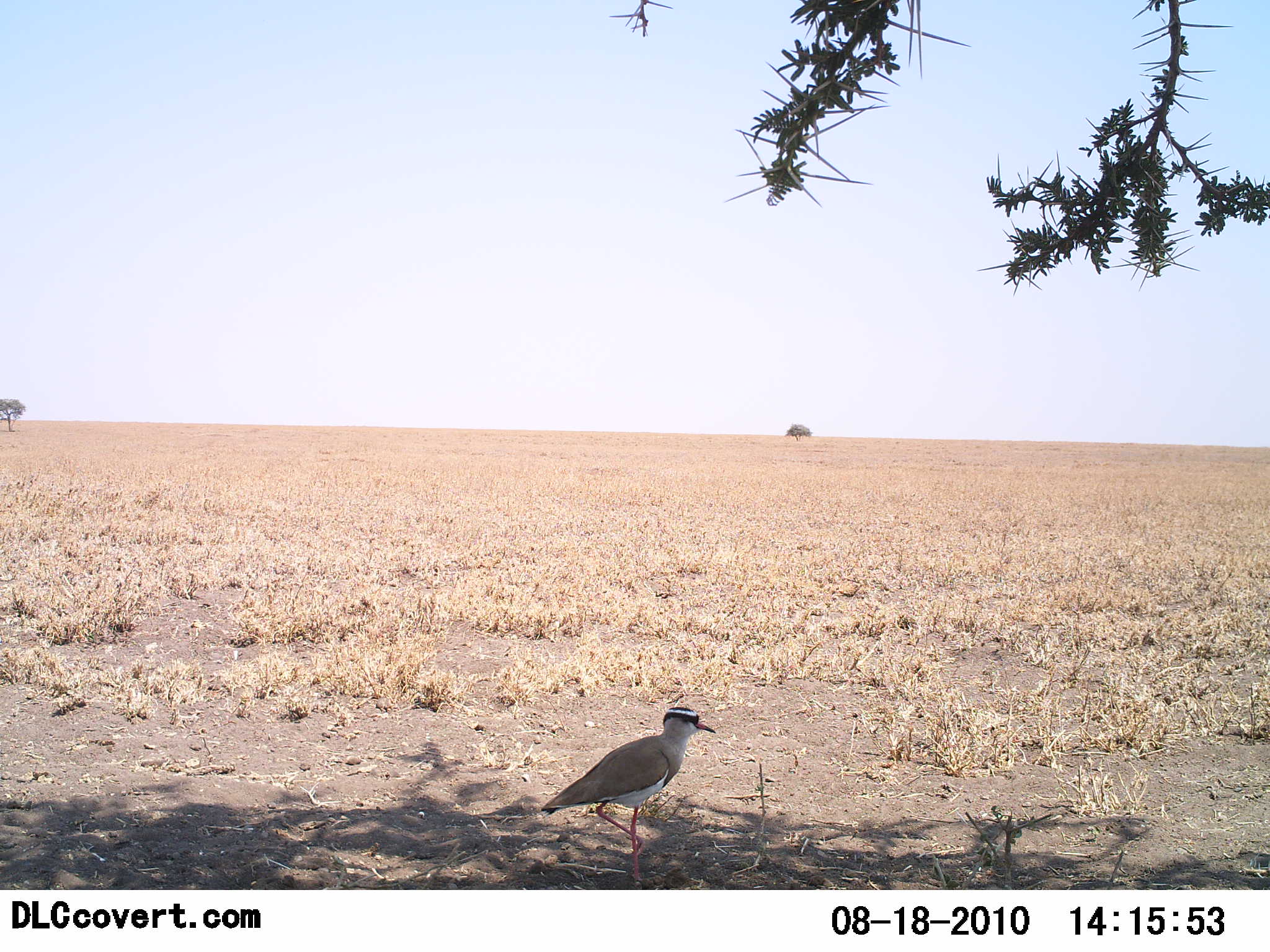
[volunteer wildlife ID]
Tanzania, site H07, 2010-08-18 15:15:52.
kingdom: Animalia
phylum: Chordata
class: Aves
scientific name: Aves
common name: bird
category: otherbird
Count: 1.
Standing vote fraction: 79%.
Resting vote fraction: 0%.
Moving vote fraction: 21%.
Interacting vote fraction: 0%.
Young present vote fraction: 0%.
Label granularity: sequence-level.